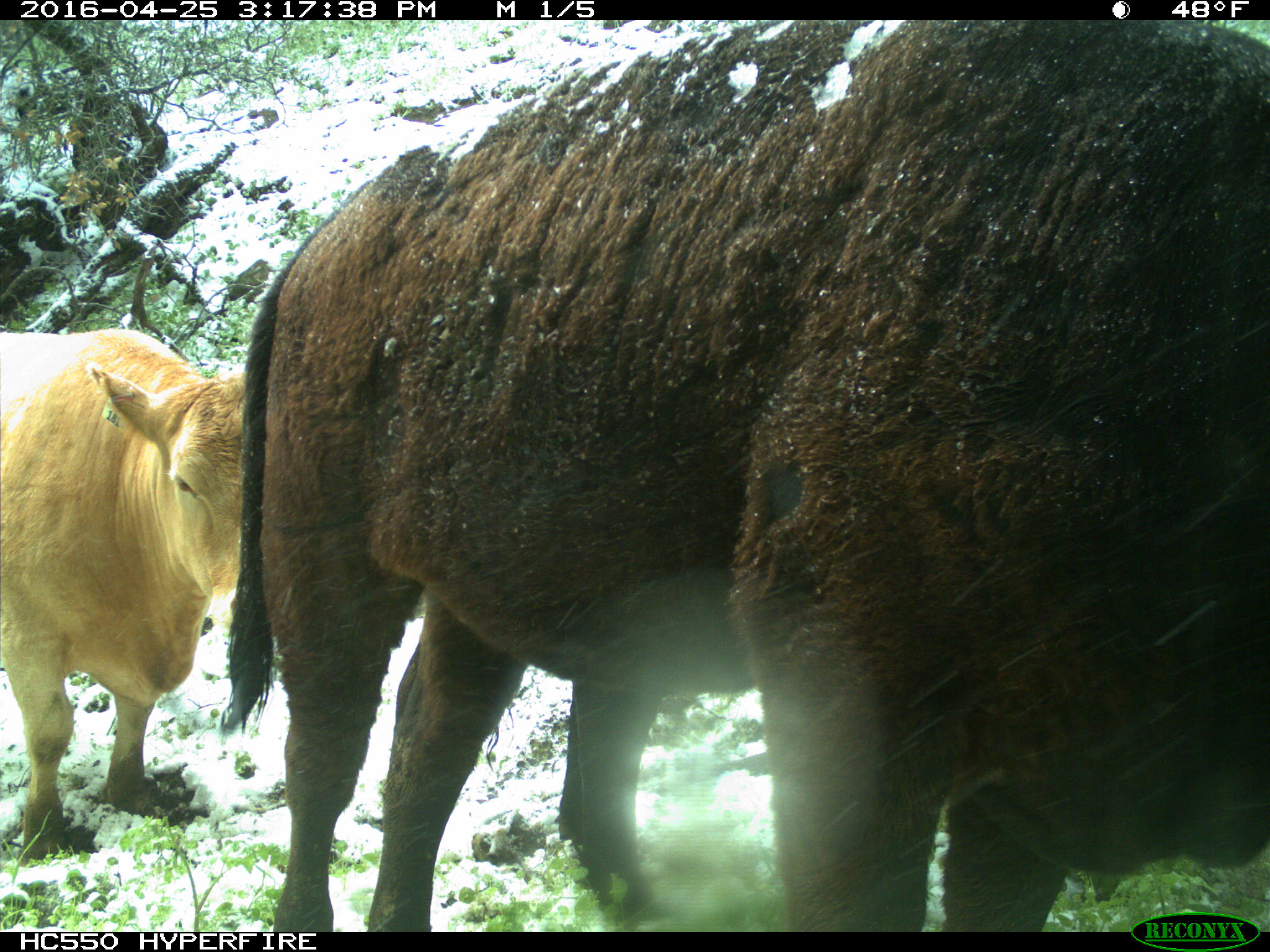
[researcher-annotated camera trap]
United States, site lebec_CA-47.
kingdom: Animalia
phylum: Chordata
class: Mammalia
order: Artiodactyla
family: Bovidae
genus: Bos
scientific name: Bos taurus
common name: domestic cow